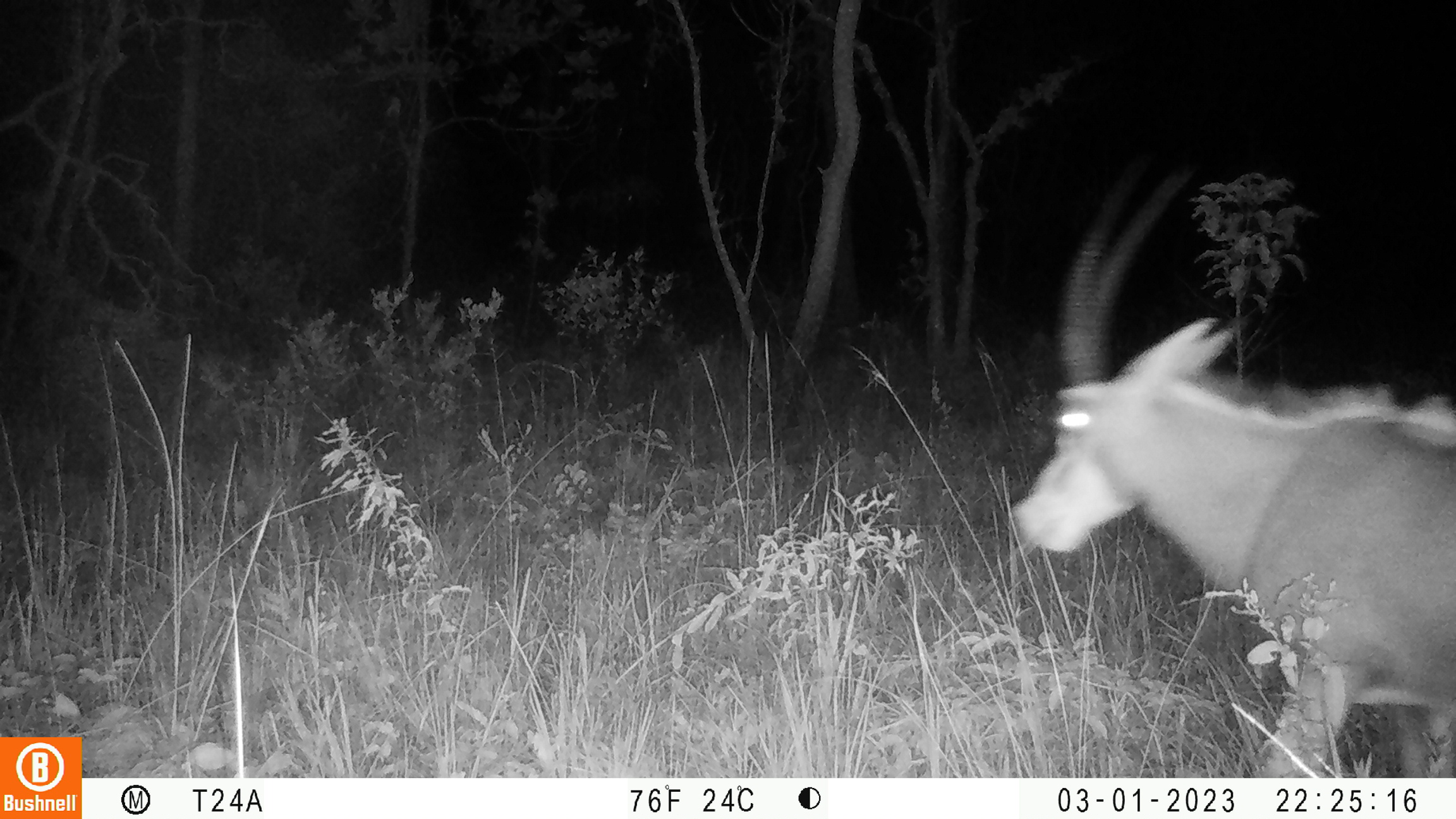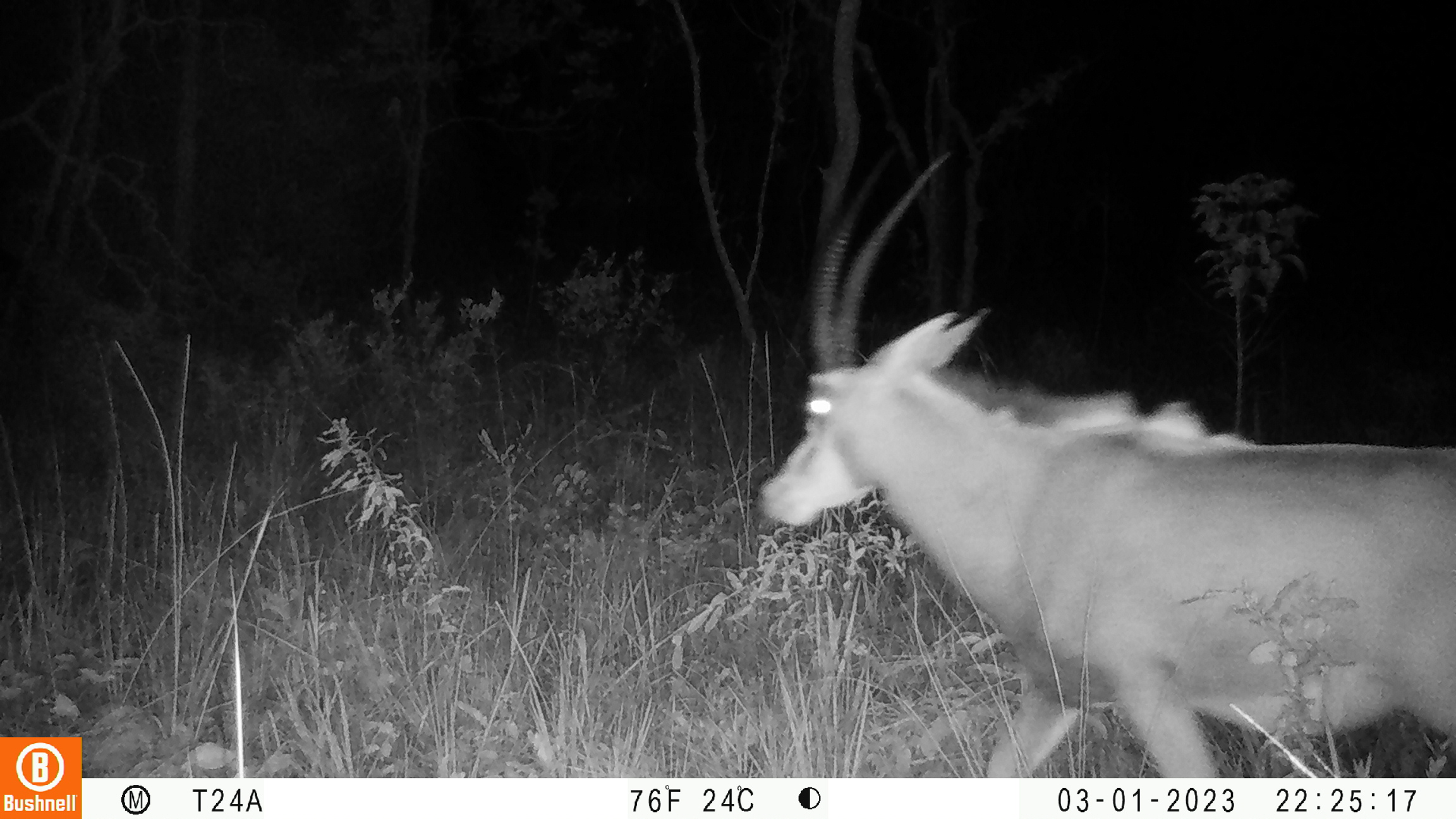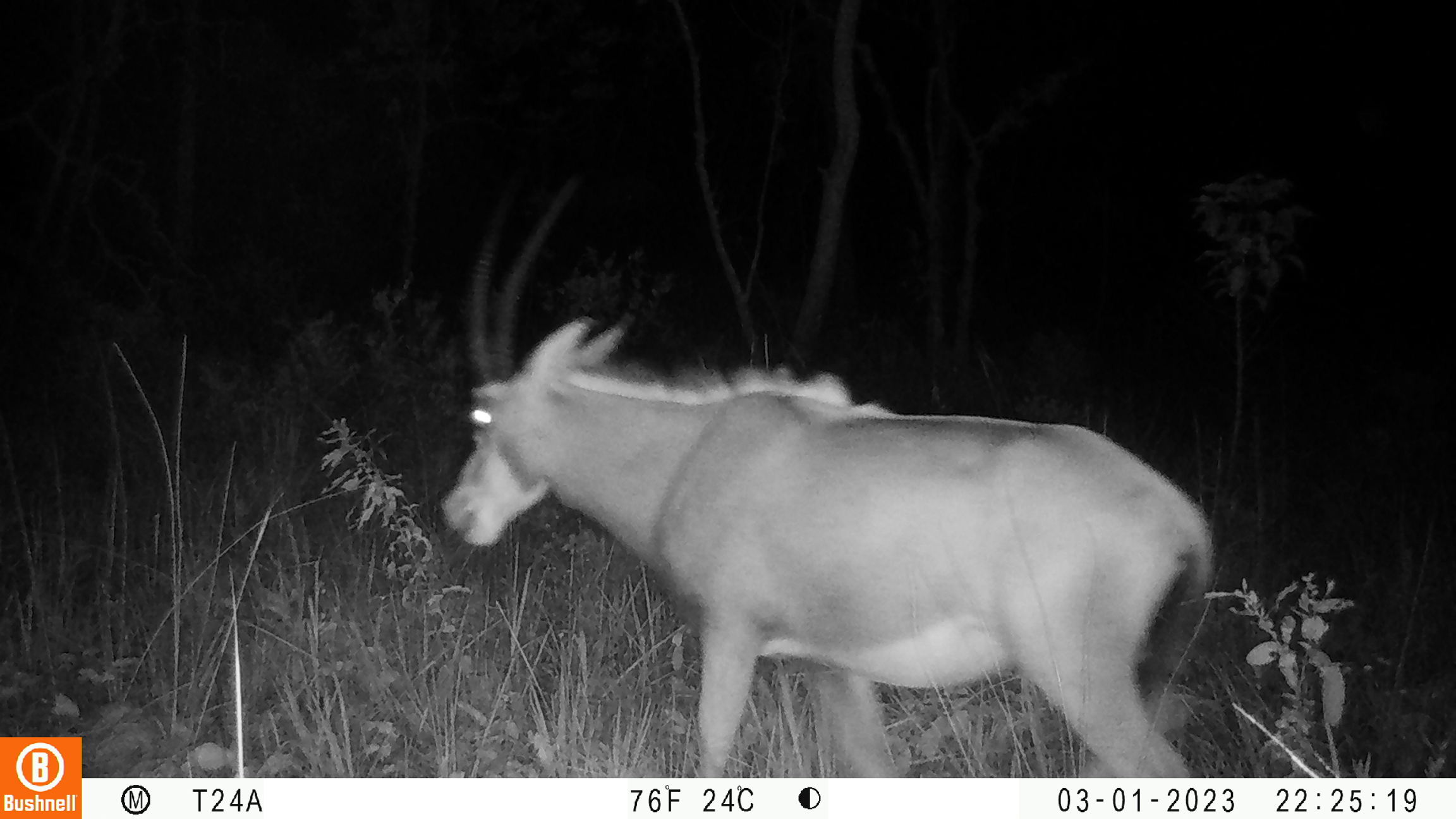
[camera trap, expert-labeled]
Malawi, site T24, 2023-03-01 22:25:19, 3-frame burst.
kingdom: Animalia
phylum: Chordata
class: Mammalia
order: Artiodactyla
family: Bovidae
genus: Hippotragus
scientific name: Hippotragus niger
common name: sable antelope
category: sable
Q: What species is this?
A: Sable (sable antelope) (Hippotragus niger).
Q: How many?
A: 1.